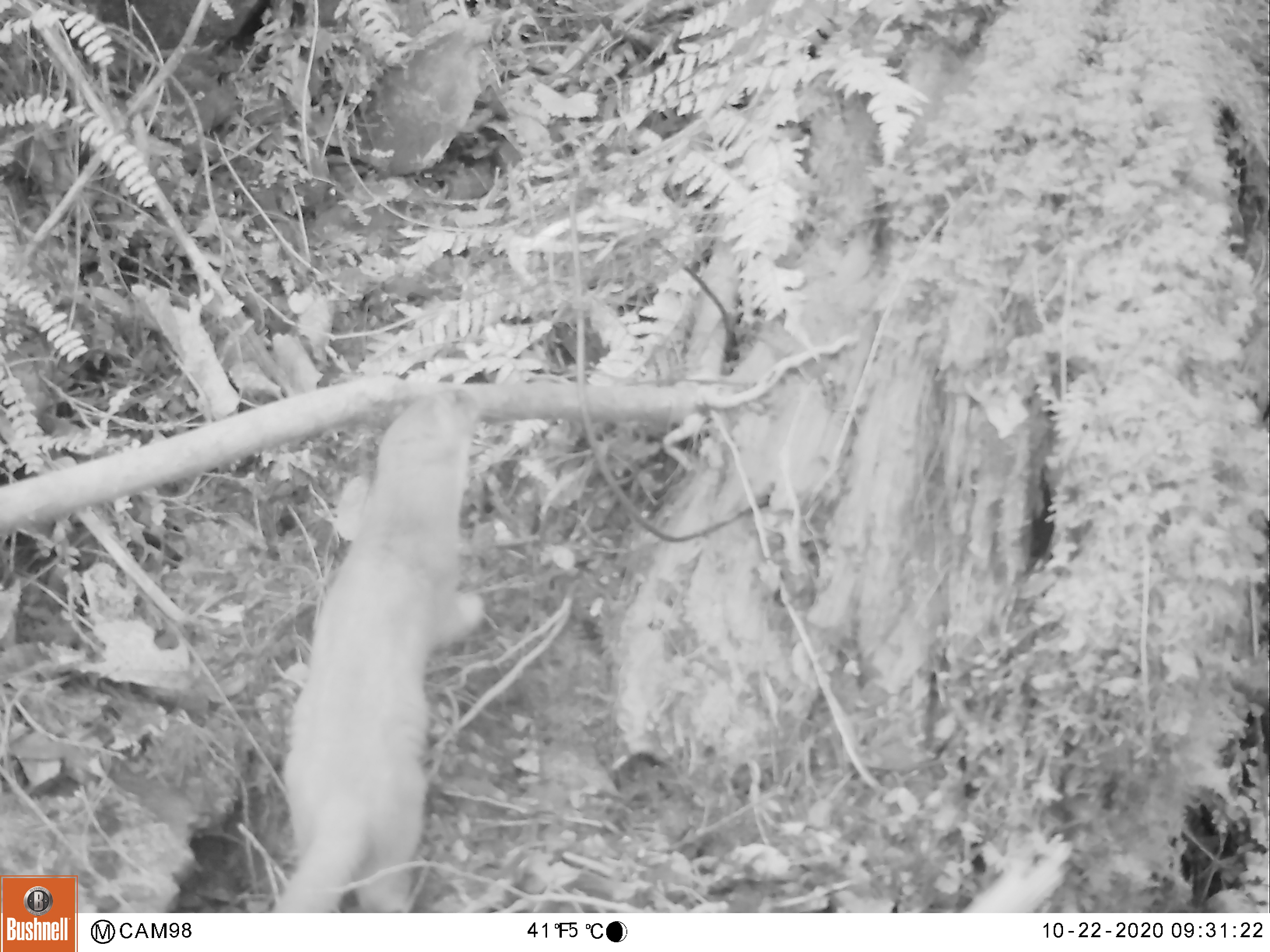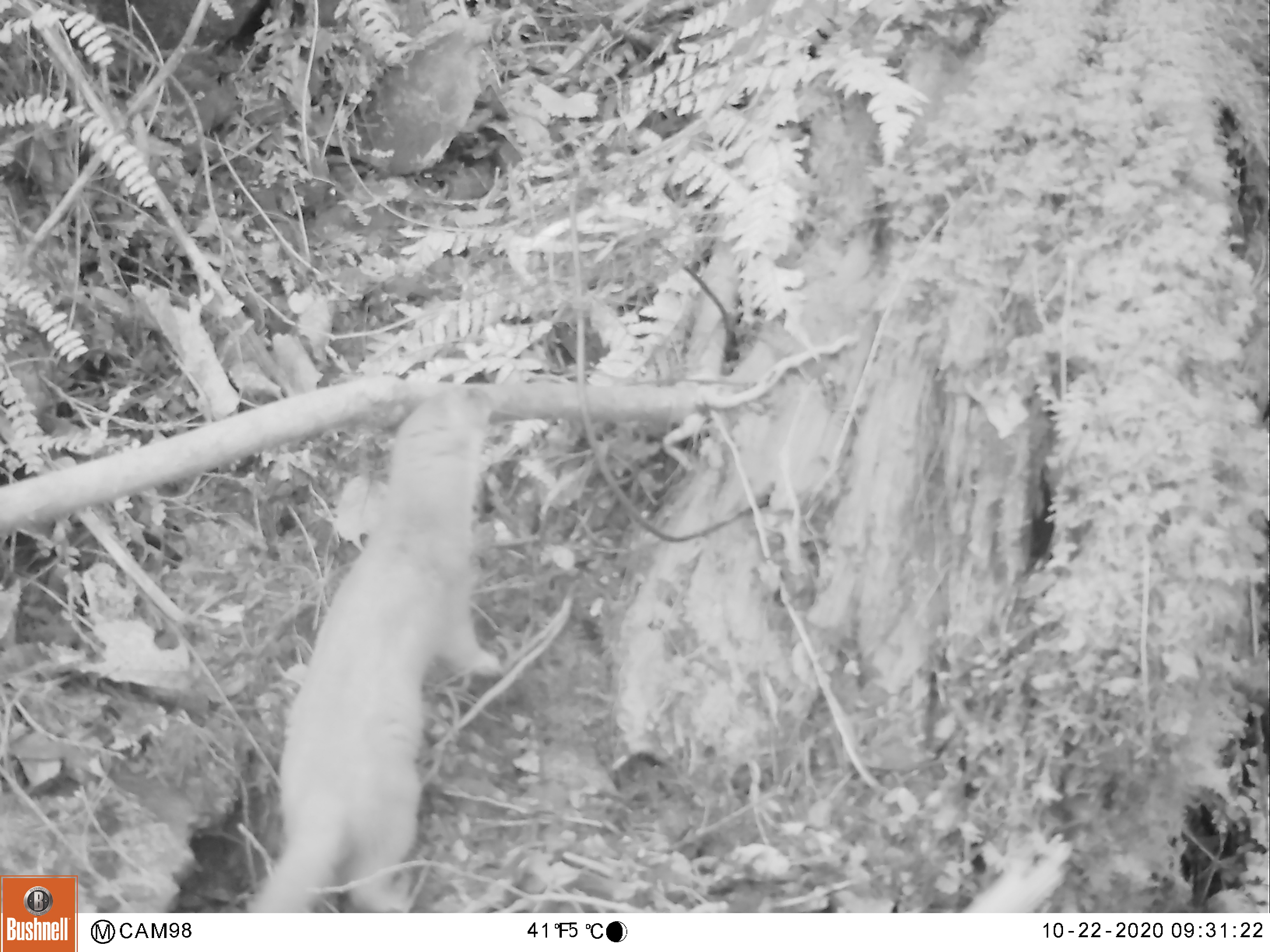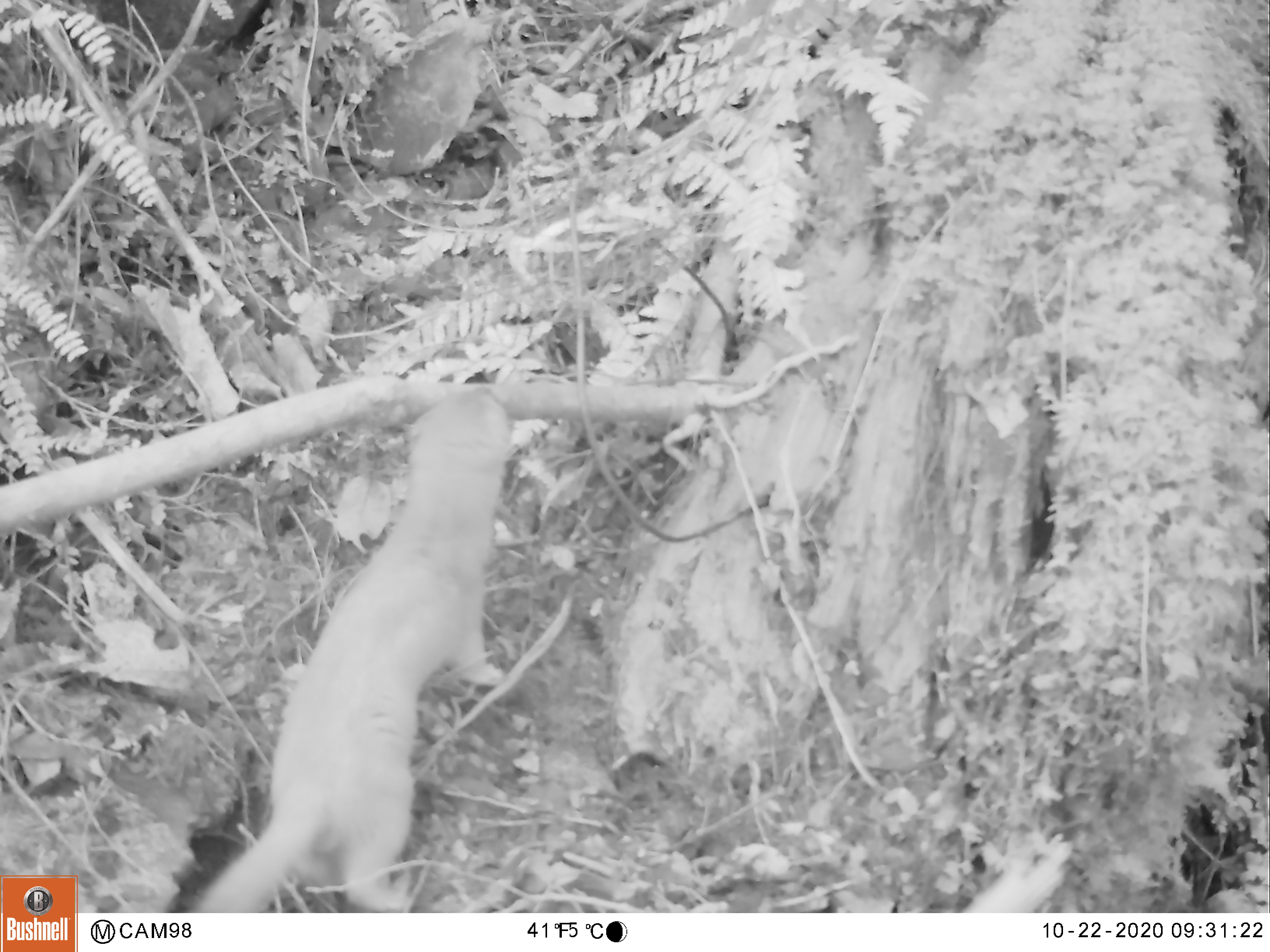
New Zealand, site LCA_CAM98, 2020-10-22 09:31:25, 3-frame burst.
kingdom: Animalia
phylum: Chordata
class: Mammalia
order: Carnivora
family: Mustelidae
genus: Mustela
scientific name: Mustela erminea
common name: stoat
Stoat (Mustela erminea).